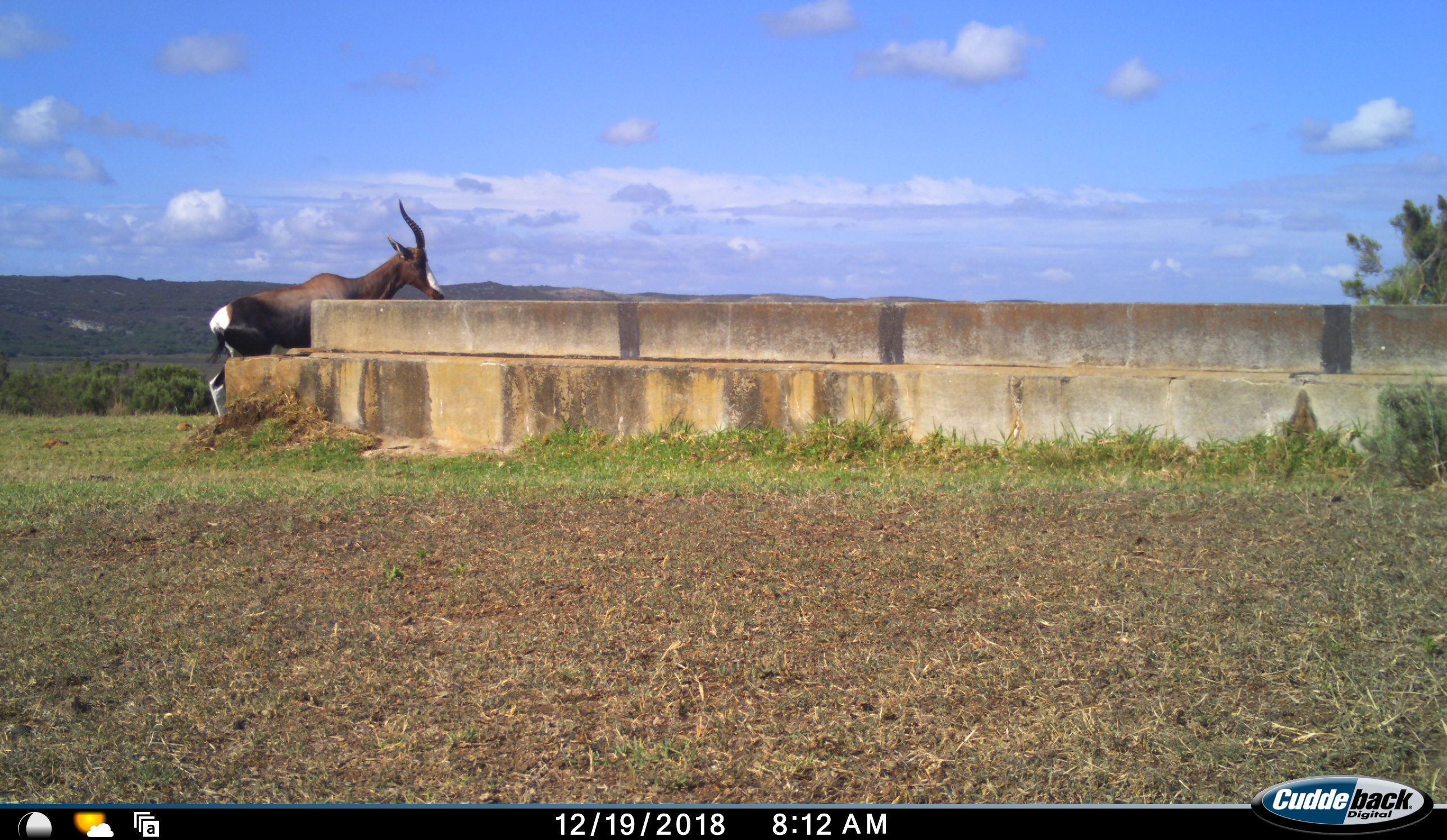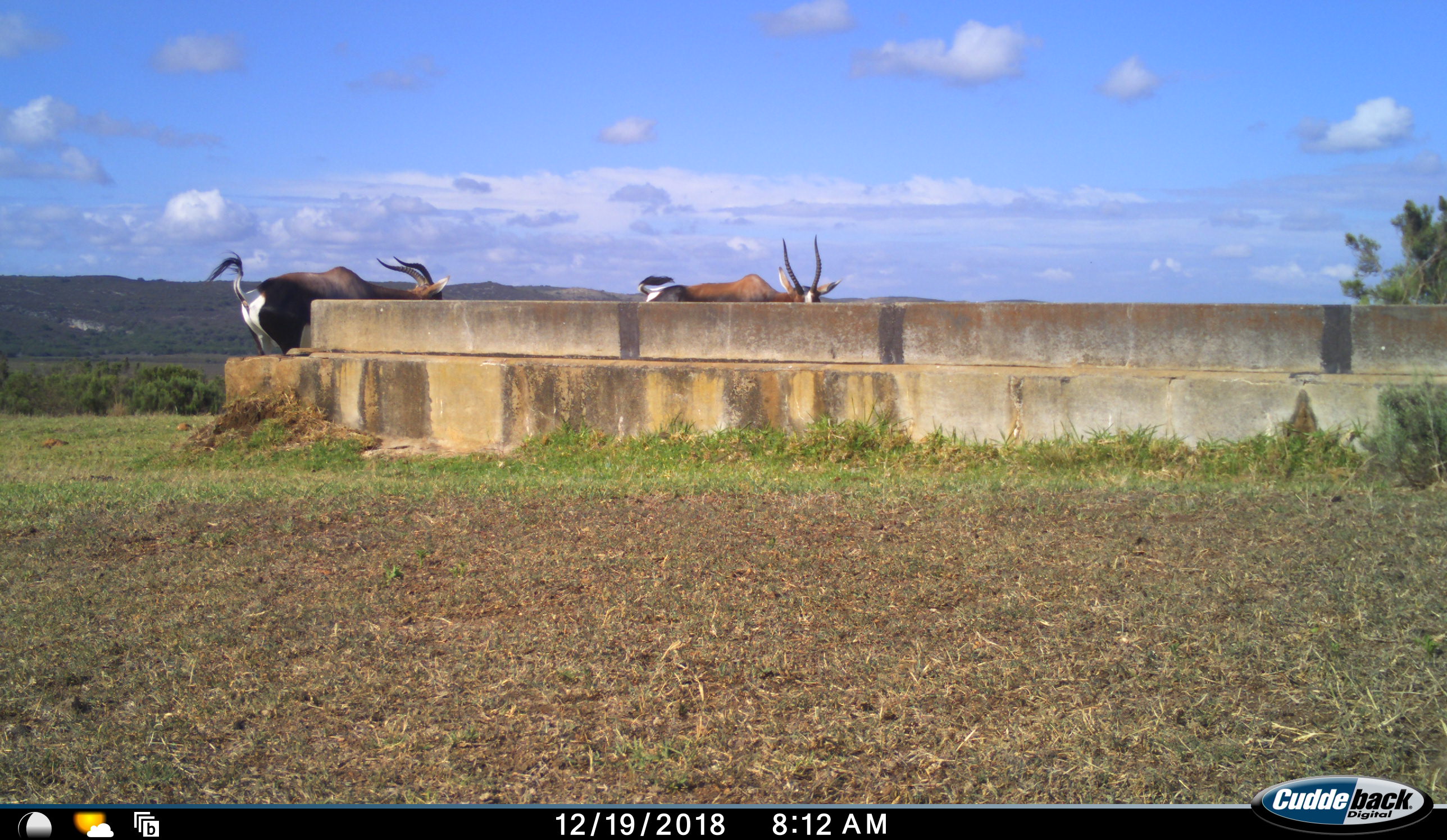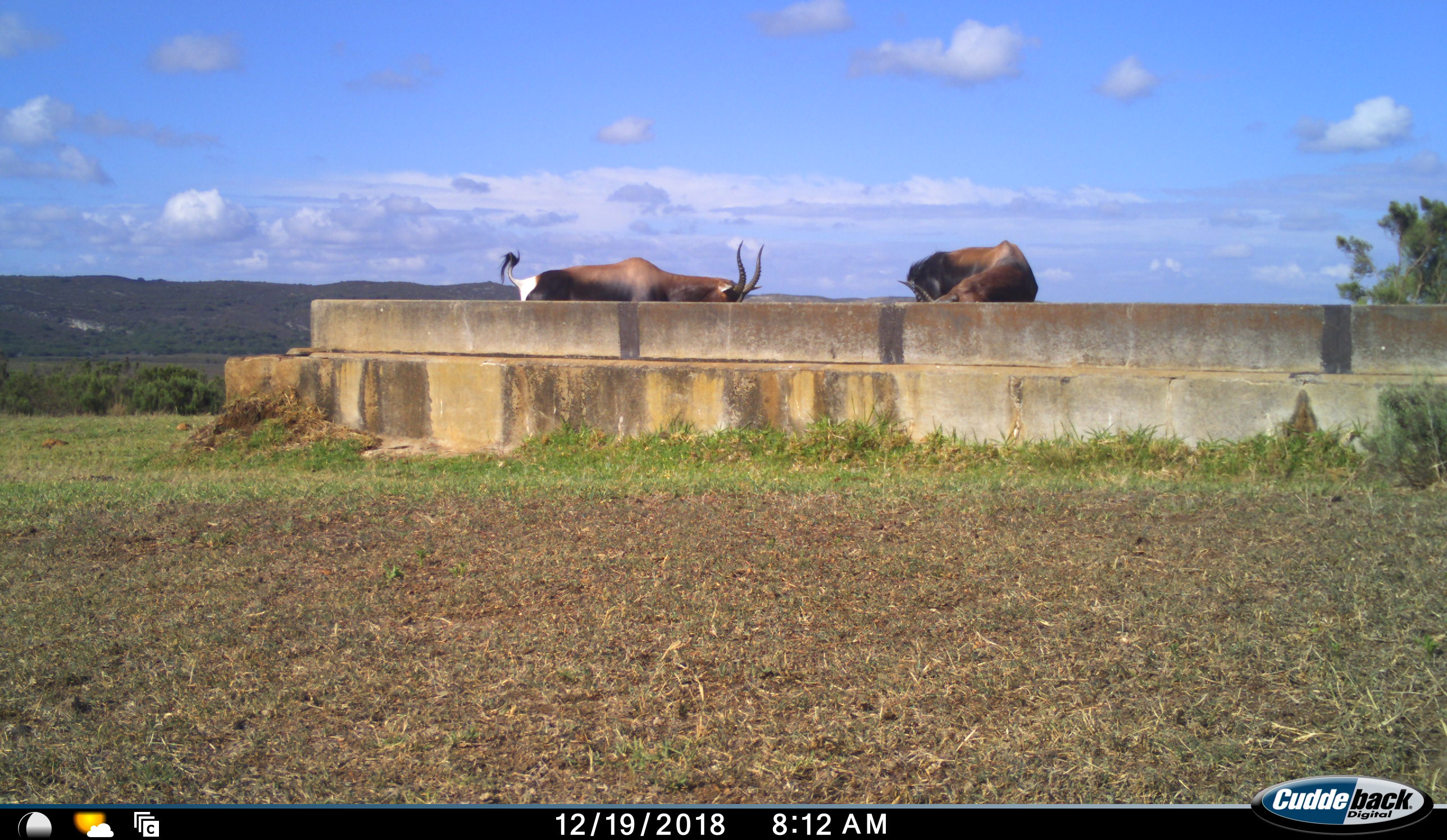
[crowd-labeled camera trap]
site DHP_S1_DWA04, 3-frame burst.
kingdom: Animalia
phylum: Chordata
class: Mammalia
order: Artiodactyla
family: Bovidae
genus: Damaliscus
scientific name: Damaliscus pygargus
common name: bontebok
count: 2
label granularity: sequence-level